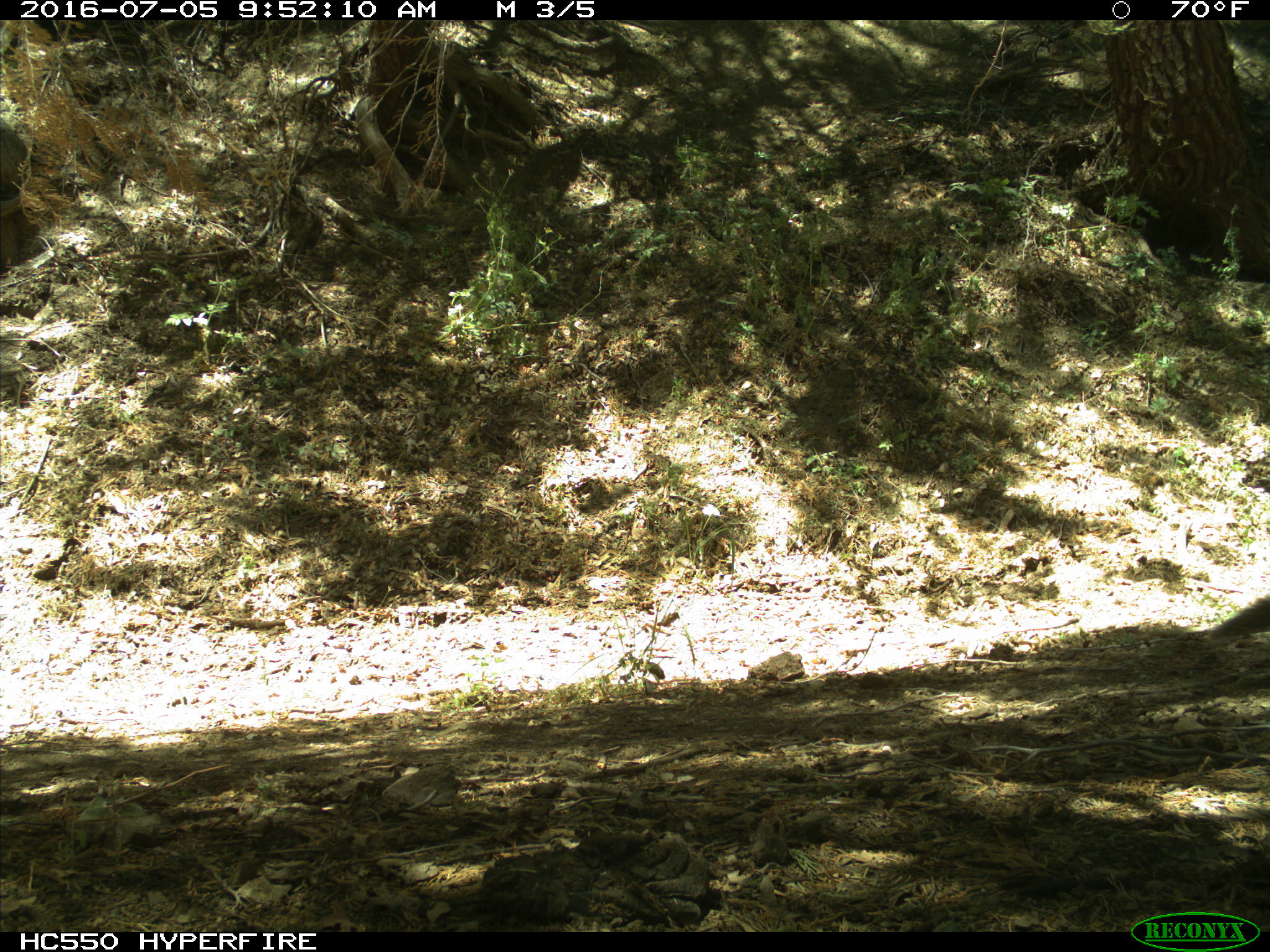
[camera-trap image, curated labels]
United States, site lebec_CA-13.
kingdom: Animalia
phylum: Chordata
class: Mammalia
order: Rodentia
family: Sciuridae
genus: Sciurus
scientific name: Sciurus carolinensis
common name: eastern gray squirrel